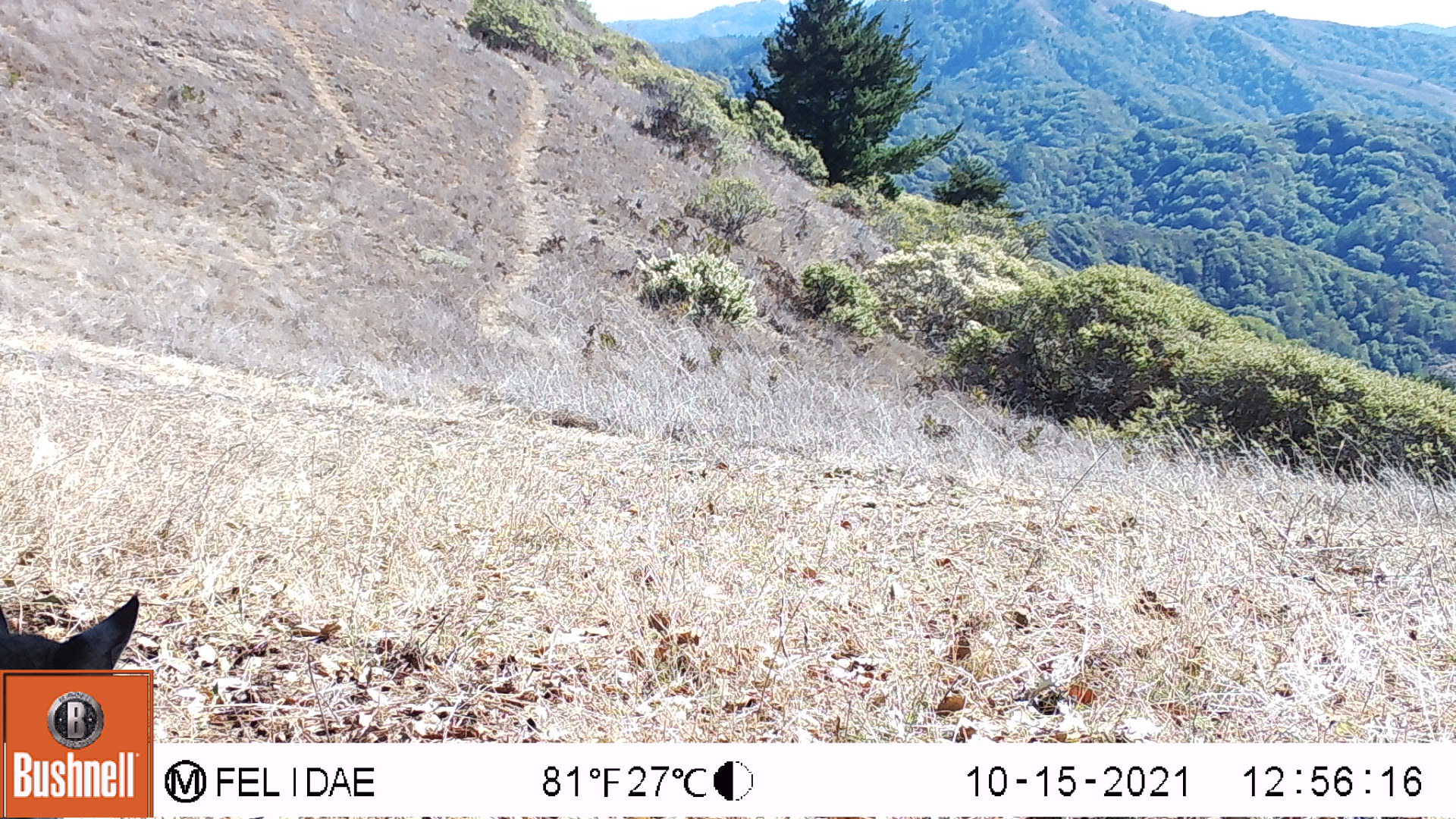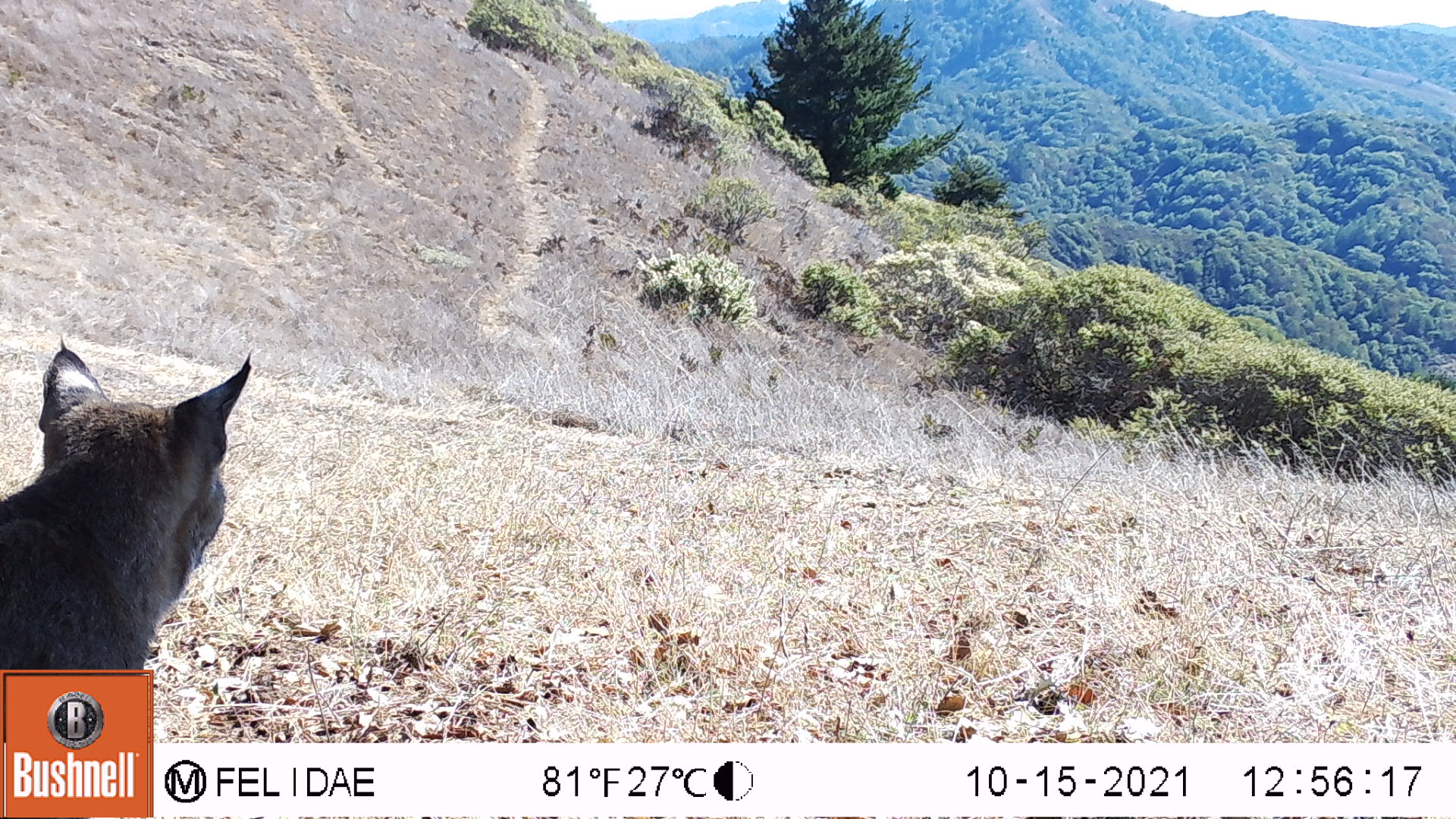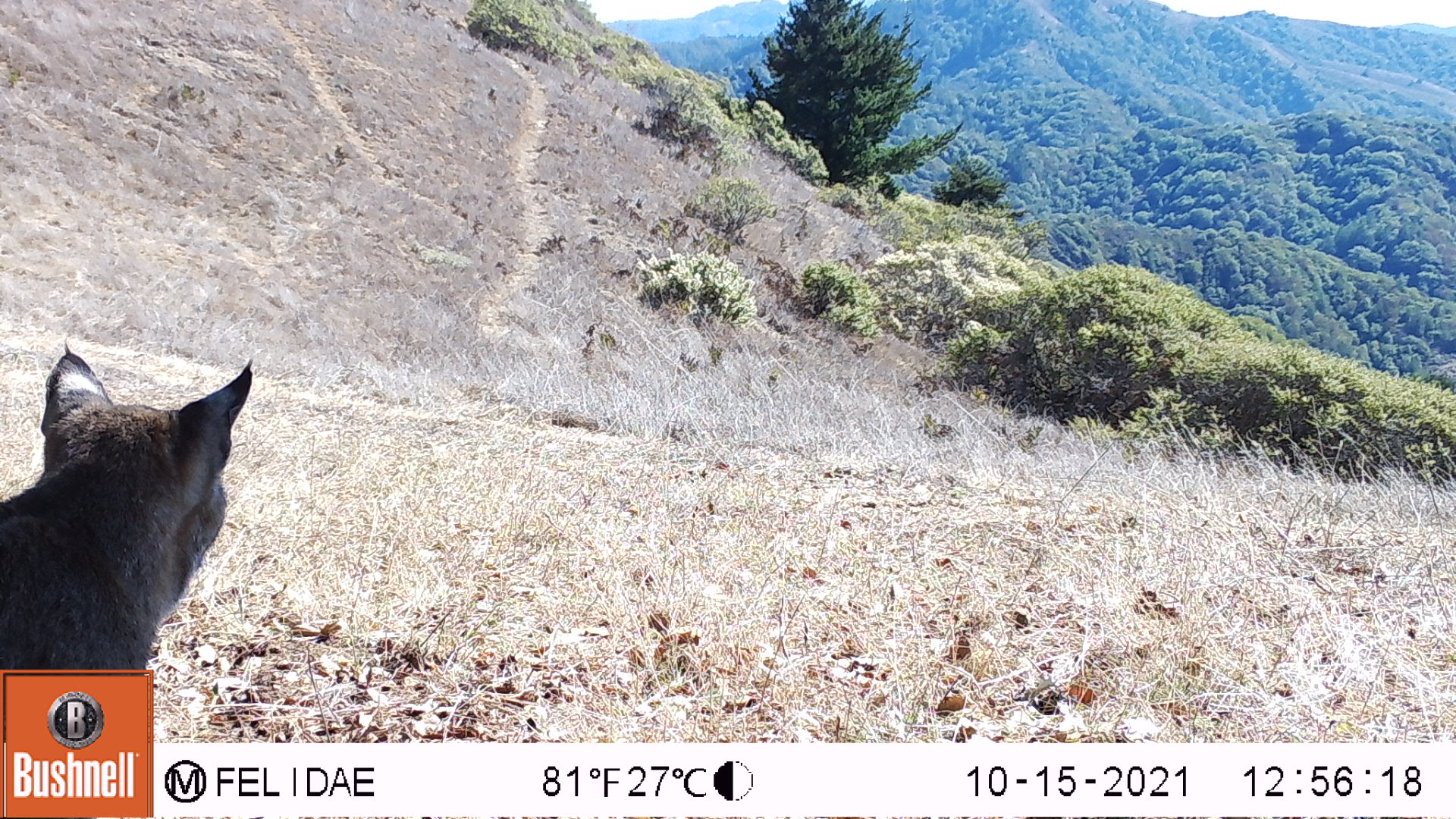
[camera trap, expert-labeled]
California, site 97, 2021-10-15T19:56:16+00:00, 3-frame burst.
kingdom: Animalia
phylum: Chordata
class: Mammalia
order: Carnivora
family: Felidae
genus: Lynx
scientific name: Lynx rufus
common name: bobcat